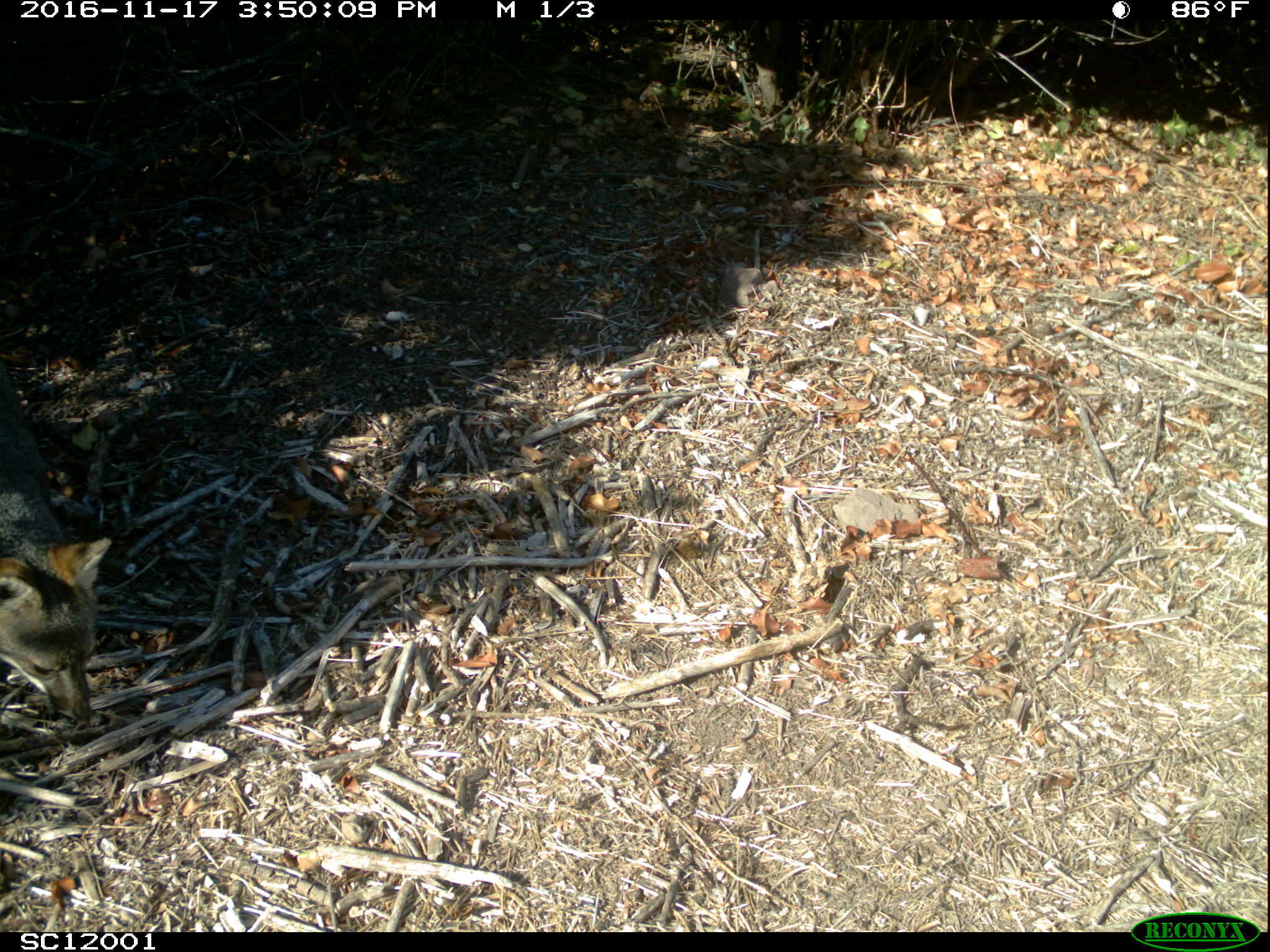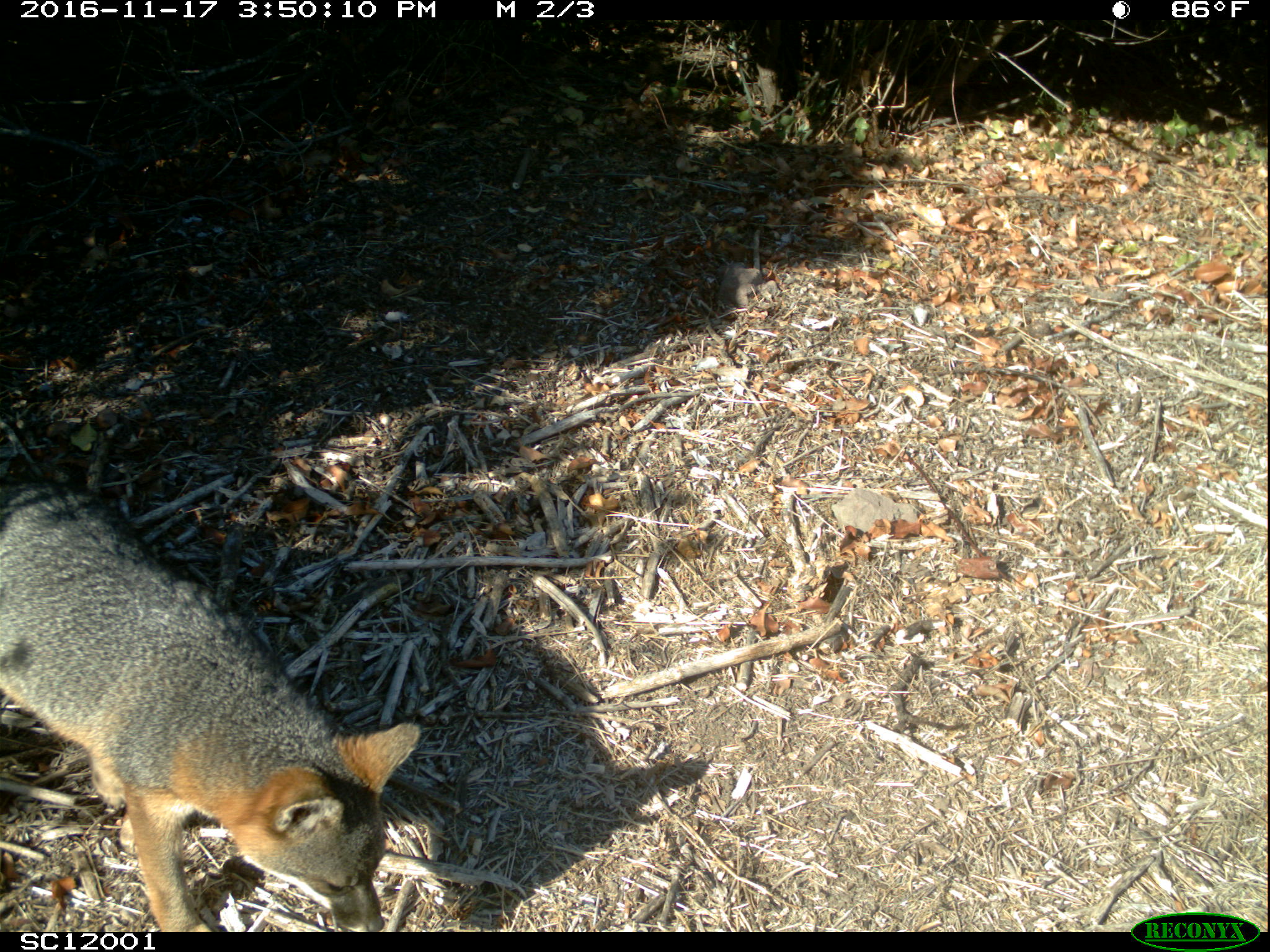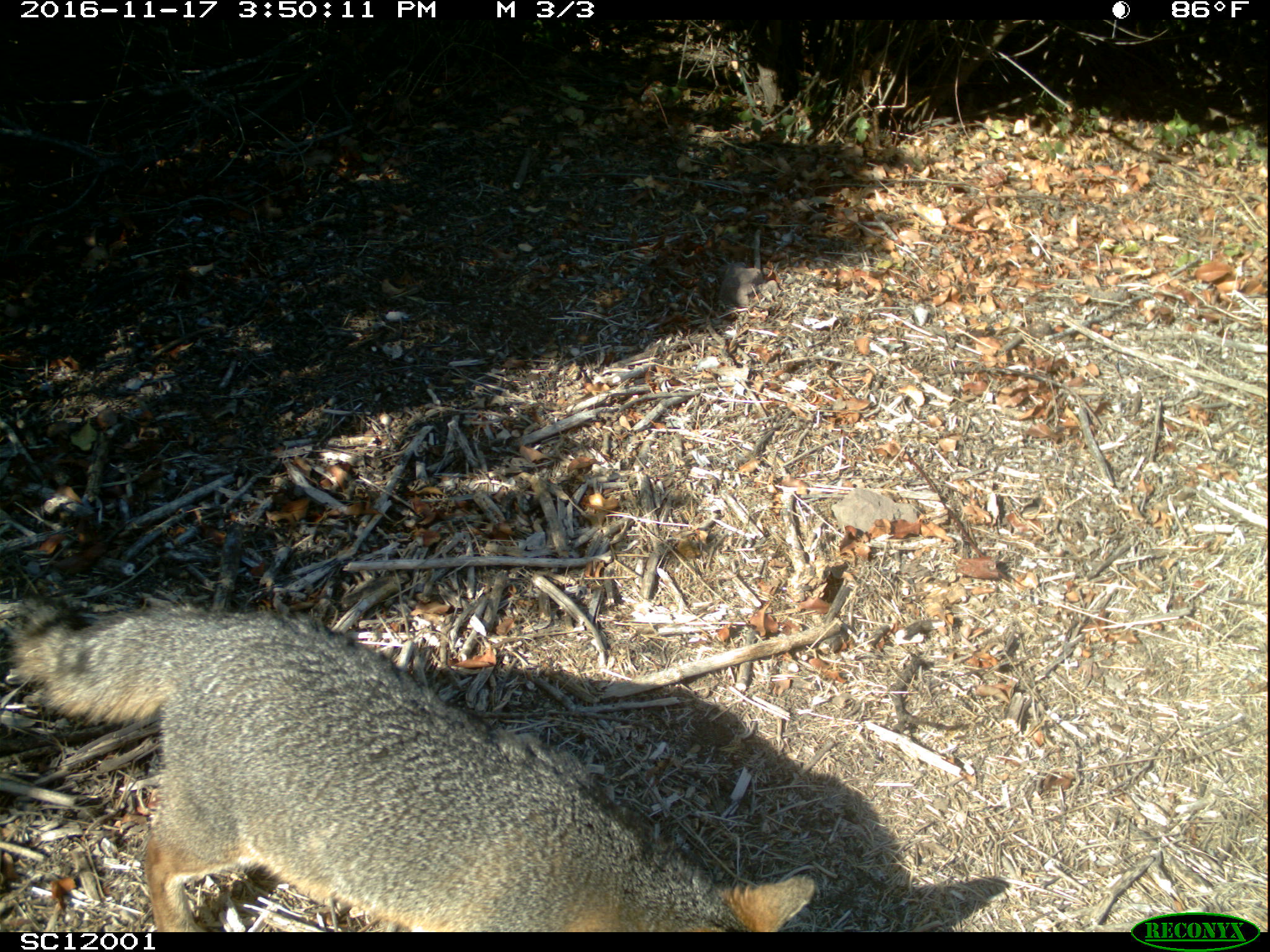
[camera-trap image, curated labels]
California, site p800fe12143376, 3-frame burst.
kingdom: Animalia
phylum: Chordata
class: Mammalia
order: Carnivora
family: Canidae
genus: Urocyon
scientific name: Urocyon littoralis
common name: island fox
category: fox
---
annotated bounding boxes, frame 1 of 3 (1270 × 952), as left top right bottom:
fox: 0 358 111 721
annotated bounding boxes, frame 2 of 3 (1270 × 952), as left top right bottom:
fox: 0 478 419 930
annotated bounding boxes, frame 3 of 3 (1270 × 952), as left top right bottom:
fox: 0 599 816 932